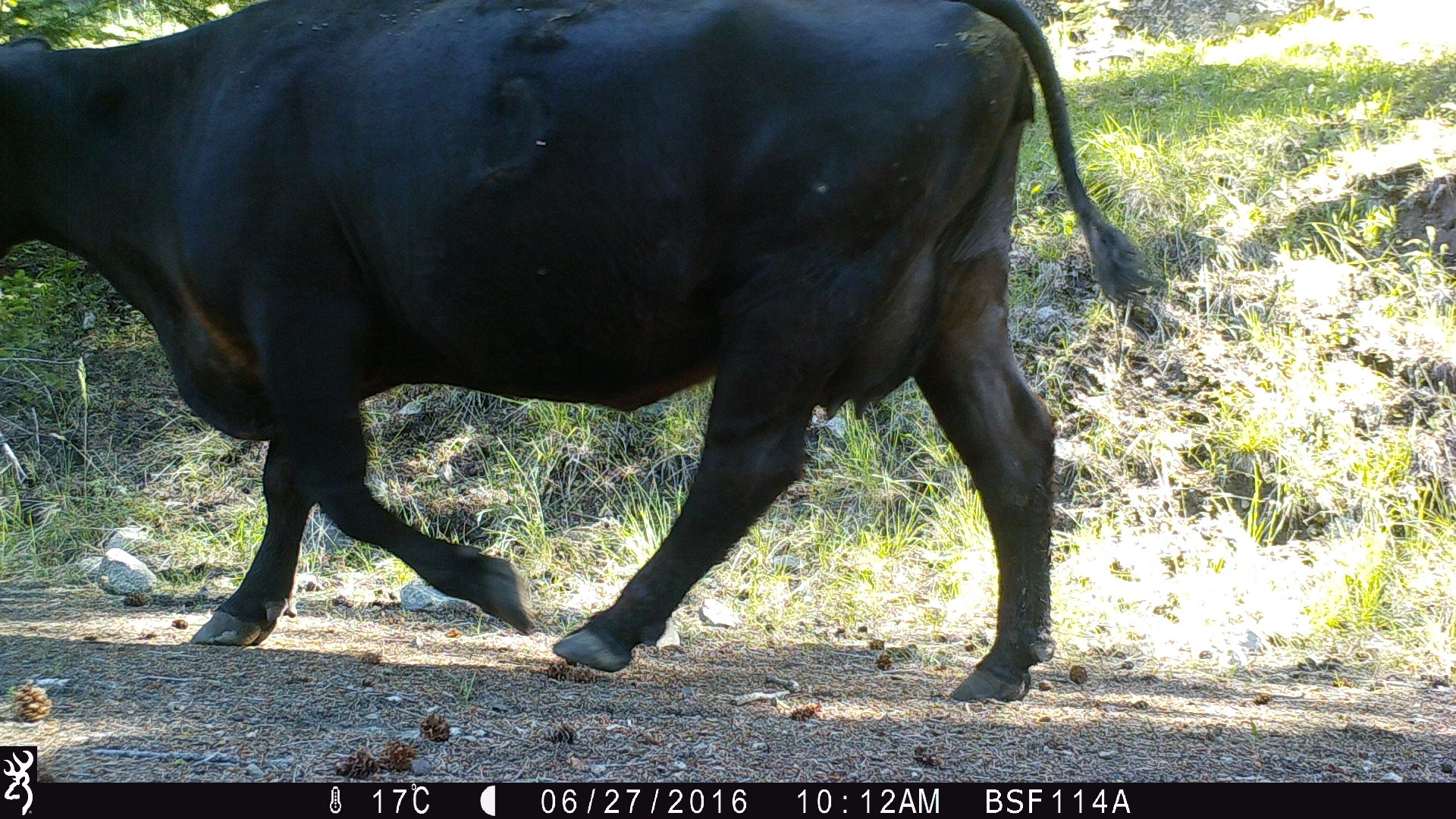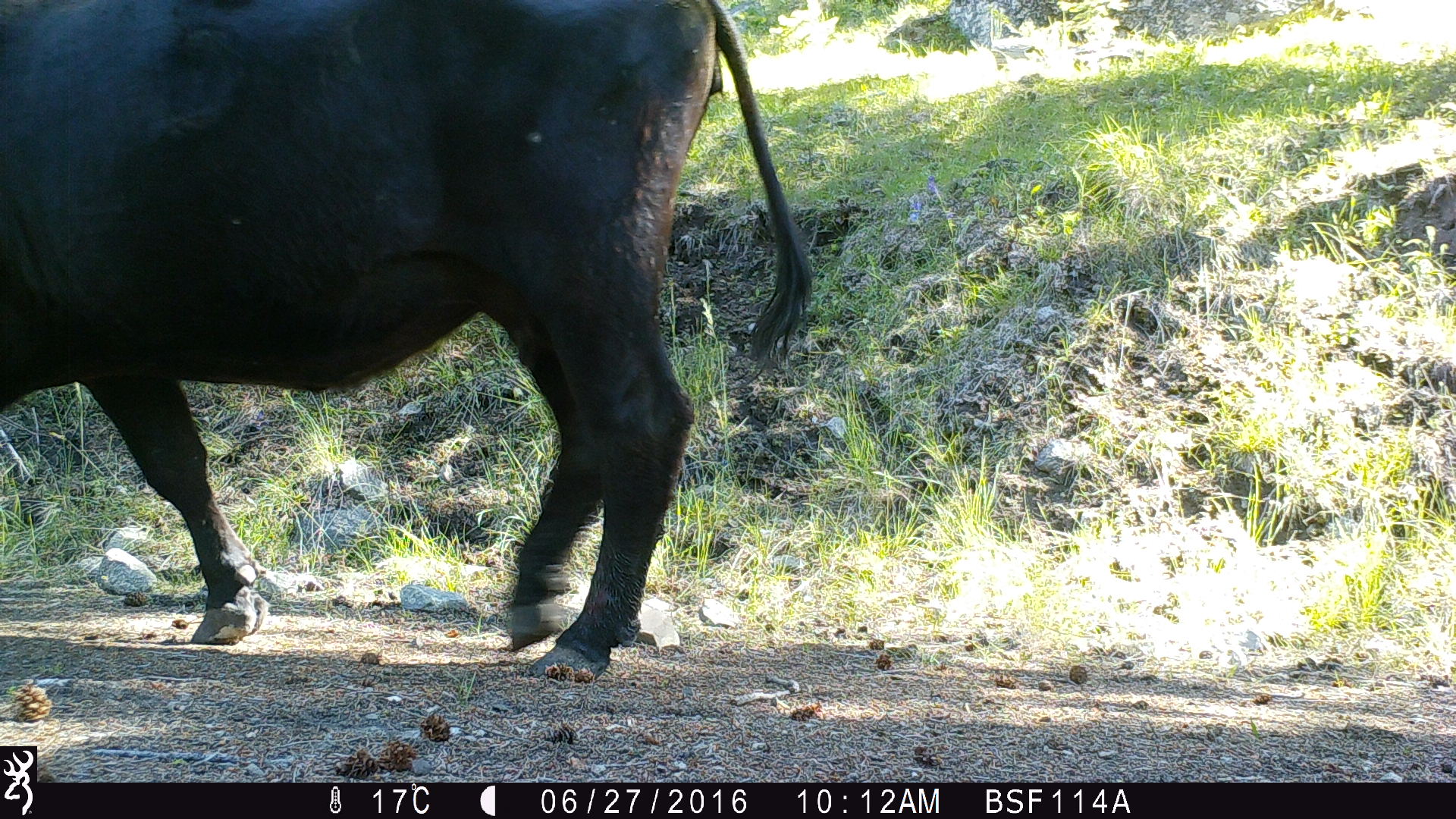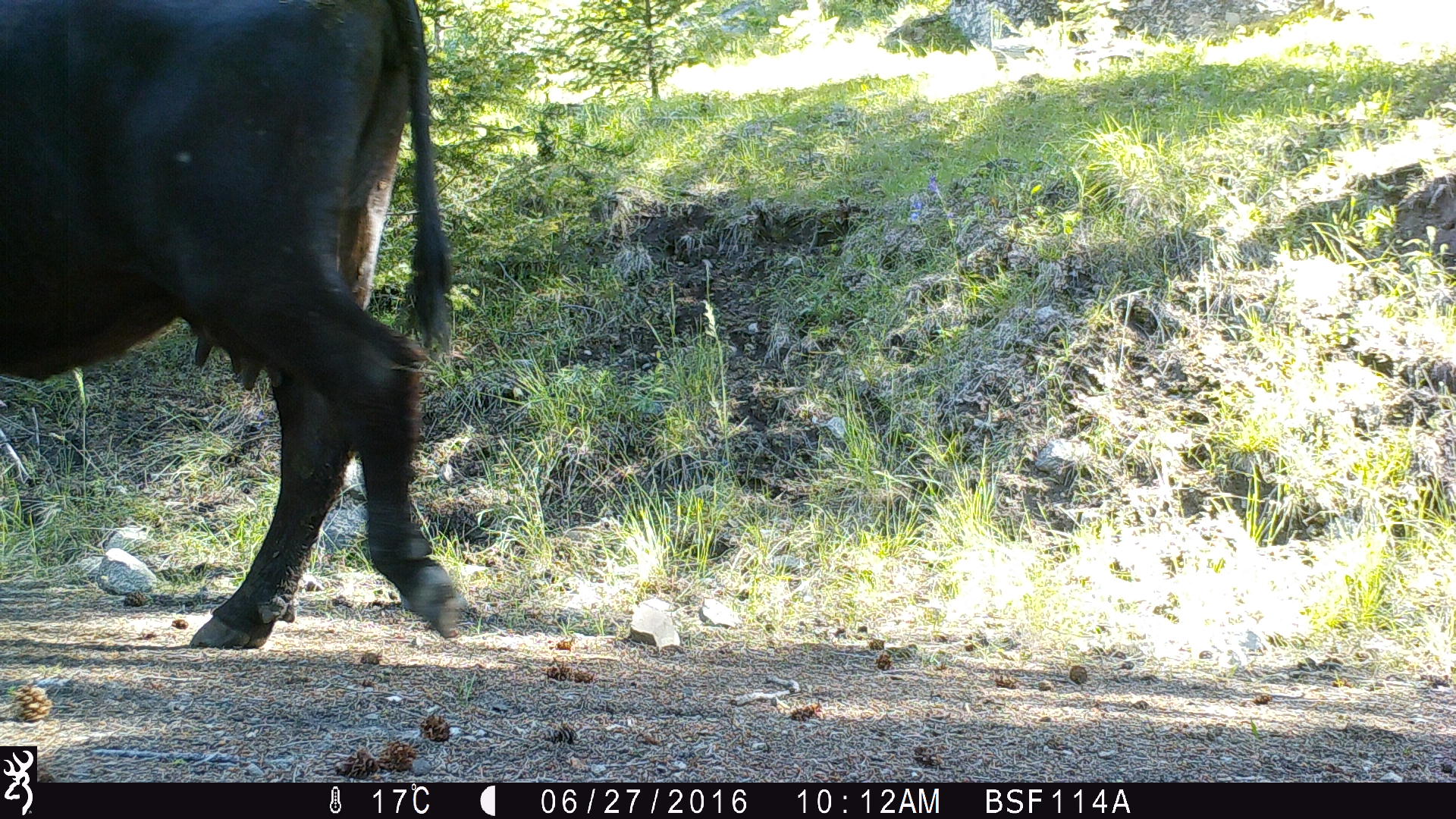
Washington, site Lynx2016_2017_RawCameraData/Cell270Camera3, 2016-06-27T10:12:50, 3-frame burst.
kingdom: Animalia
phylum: Chordata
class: Mammalia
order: Artiodactyla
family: Bovidae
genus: Bos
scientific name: Bos taurus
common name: domestic cattle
Domestic cattle (Bos taurus). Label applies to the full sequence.